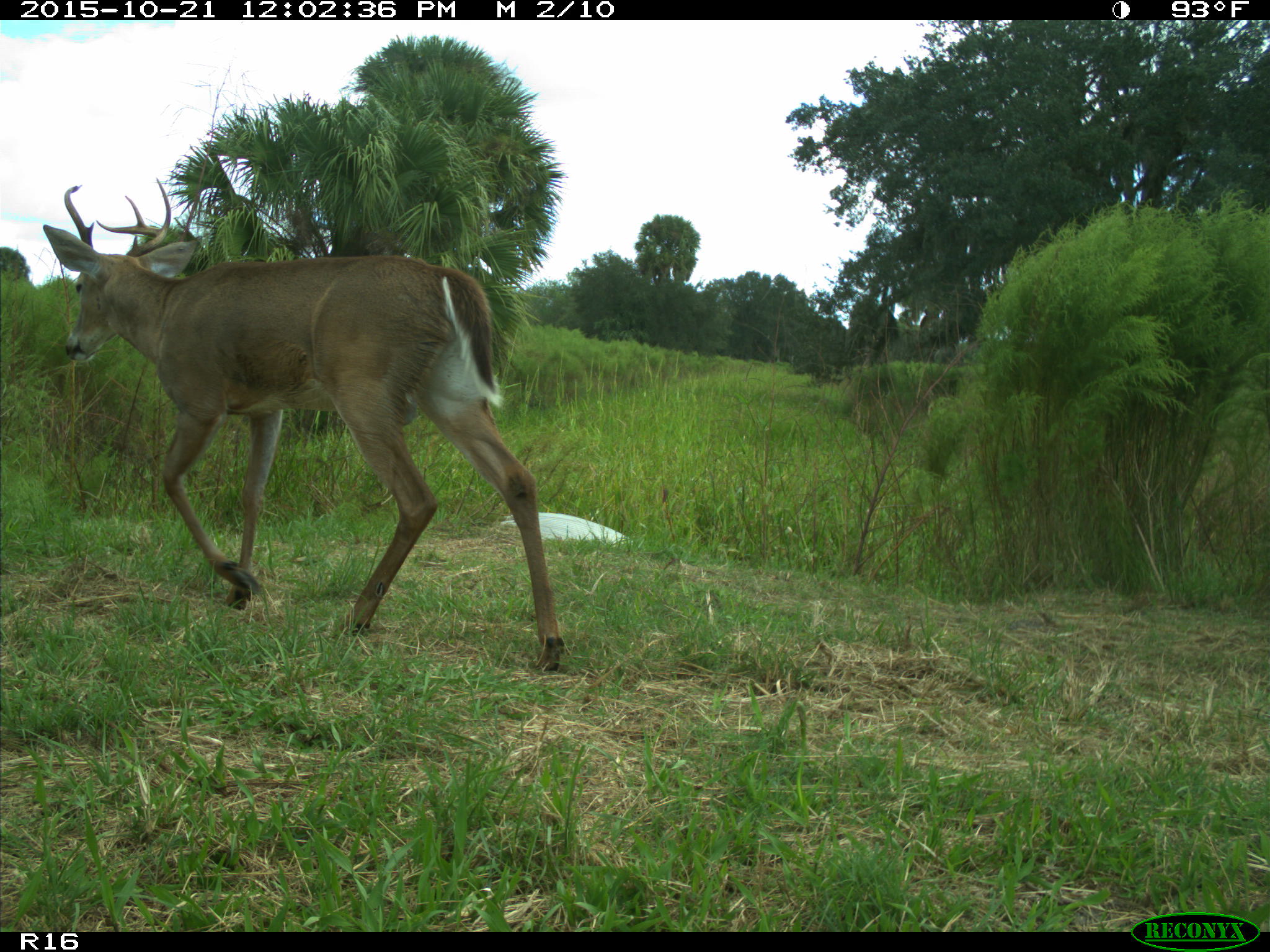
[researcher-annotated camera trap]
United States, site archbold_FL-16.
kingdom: Animalia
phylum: Chordata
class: Mammalia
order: Artiodactyla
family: Cervidae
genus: Odocoileus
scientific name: Odocoileus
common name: deer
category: unidentified deer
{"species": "unidentified deer (deer) (Odocoileus)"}